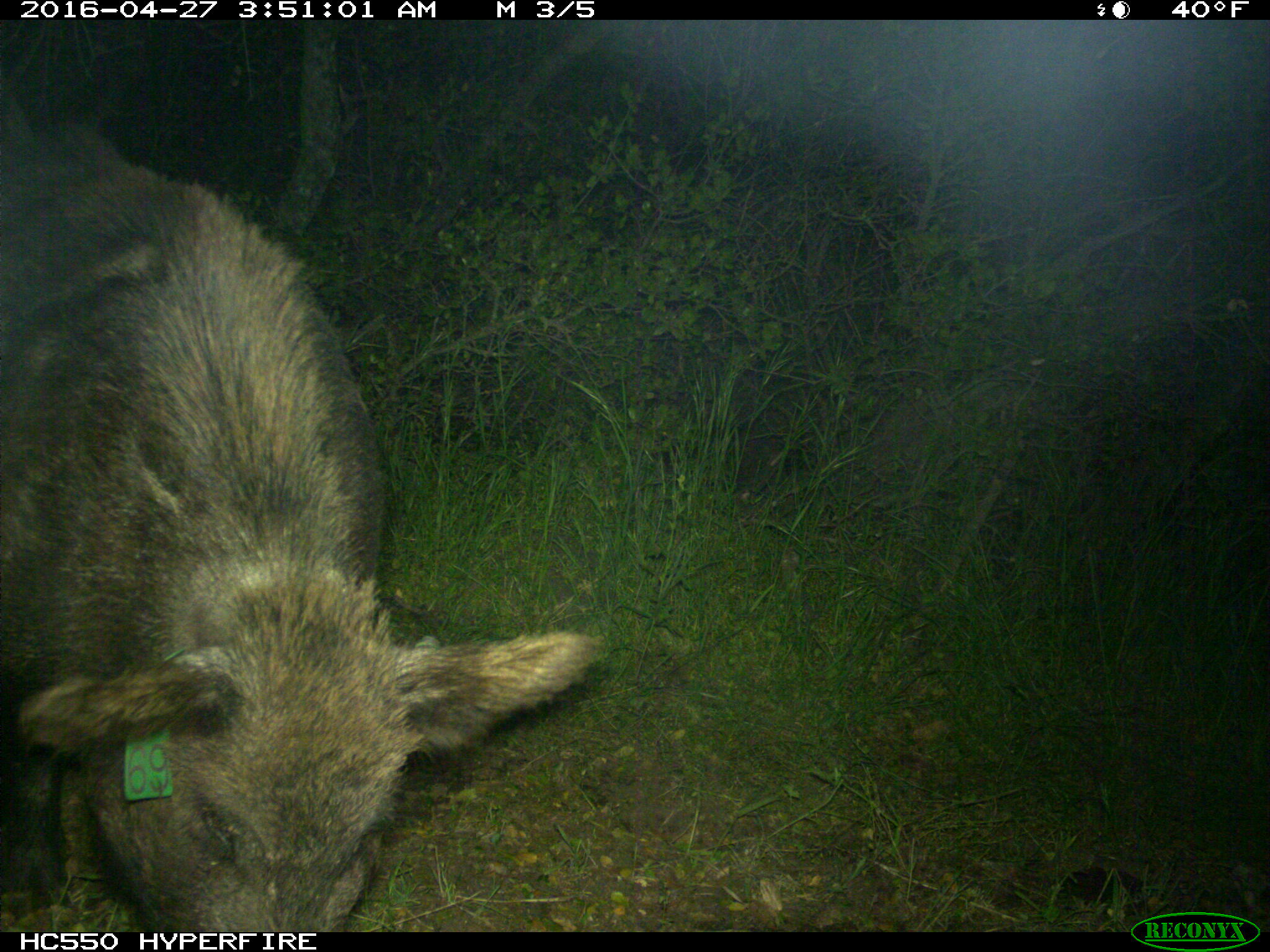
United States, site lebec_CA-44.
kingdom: Animalia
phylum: Chordata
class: Mammalia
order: Artiodactyla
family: Suidae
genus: Sus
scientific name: Sus scrofa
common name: wild boar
Sus scrofa (wild boar).